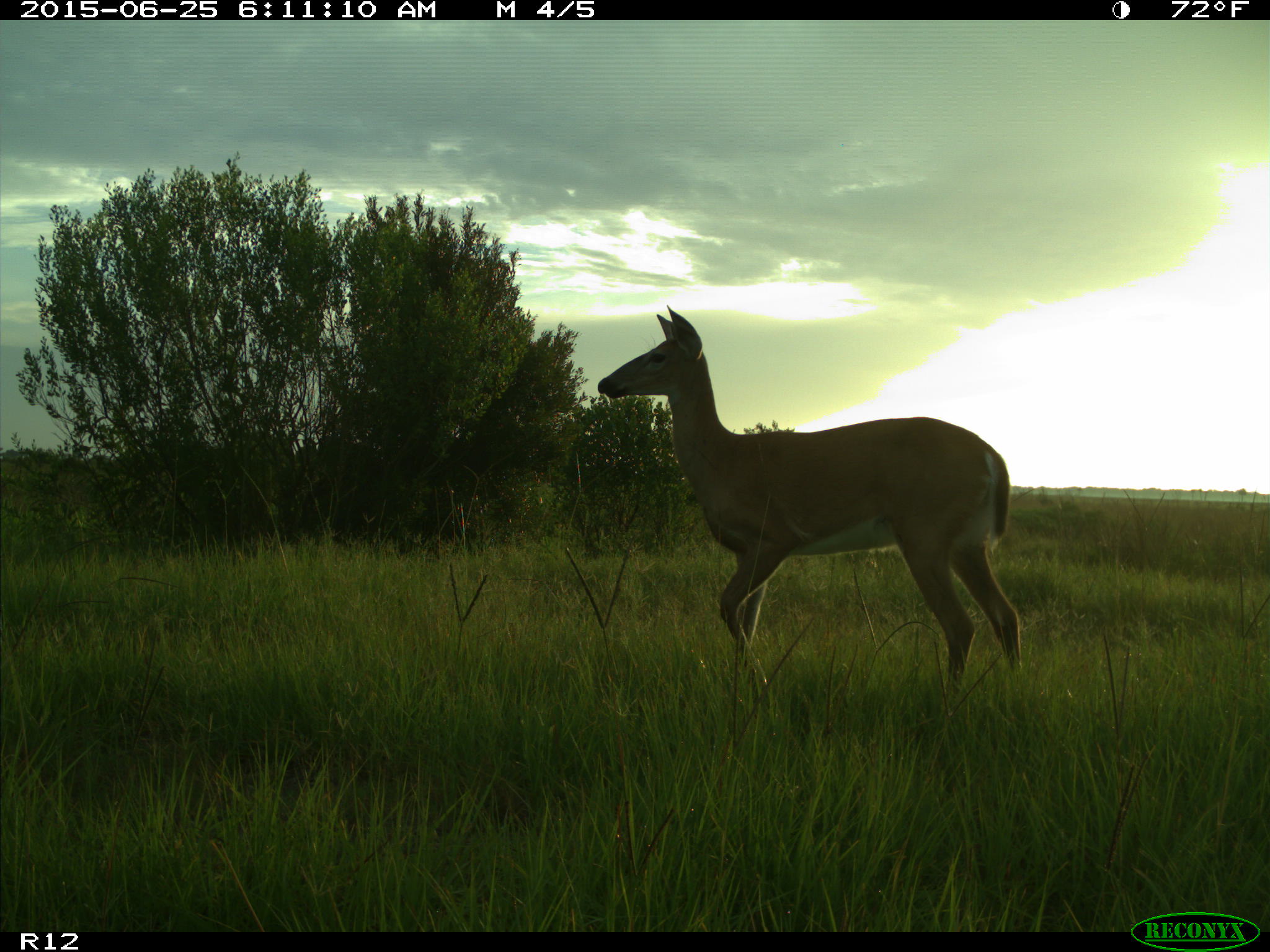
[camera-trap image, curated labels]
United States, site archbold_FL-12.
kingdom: Animalia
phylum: Chordata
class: Mammalia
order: Artiodactyla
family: Cervidae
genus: Odocoileus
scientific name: Odocoileus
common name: deer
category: unidentified deer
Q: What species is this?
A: Unidentified deer (deer) (Odocoileus).